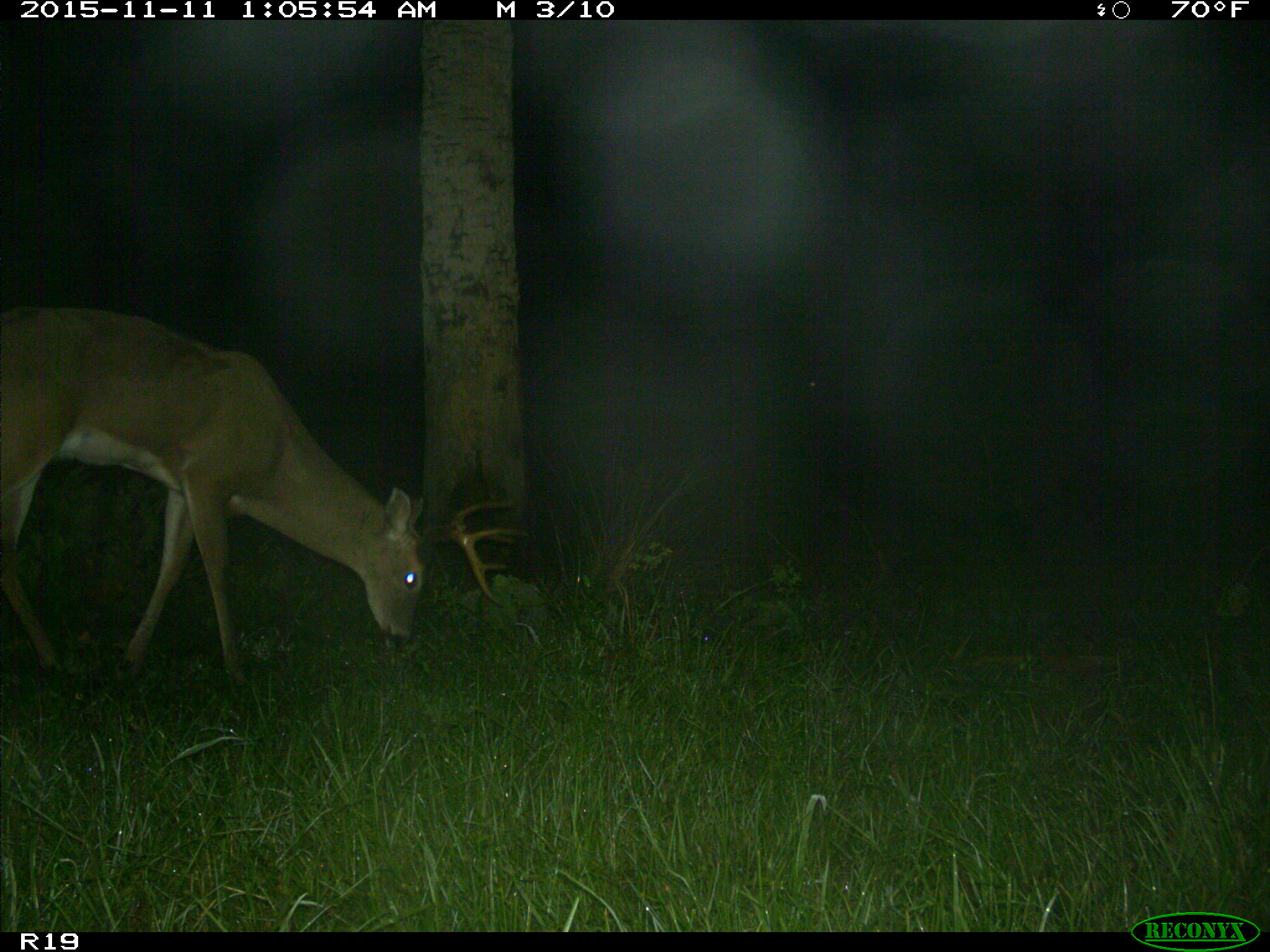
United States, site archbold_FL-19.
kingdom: Animalia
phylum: Chordata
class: Mammalia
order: Artiodactyla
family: Cervidae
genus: Odocoileus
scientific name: Odocoileus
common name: deer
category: unidentified deer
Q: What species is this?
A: Unidentified deer (deer) (Odocoileus).